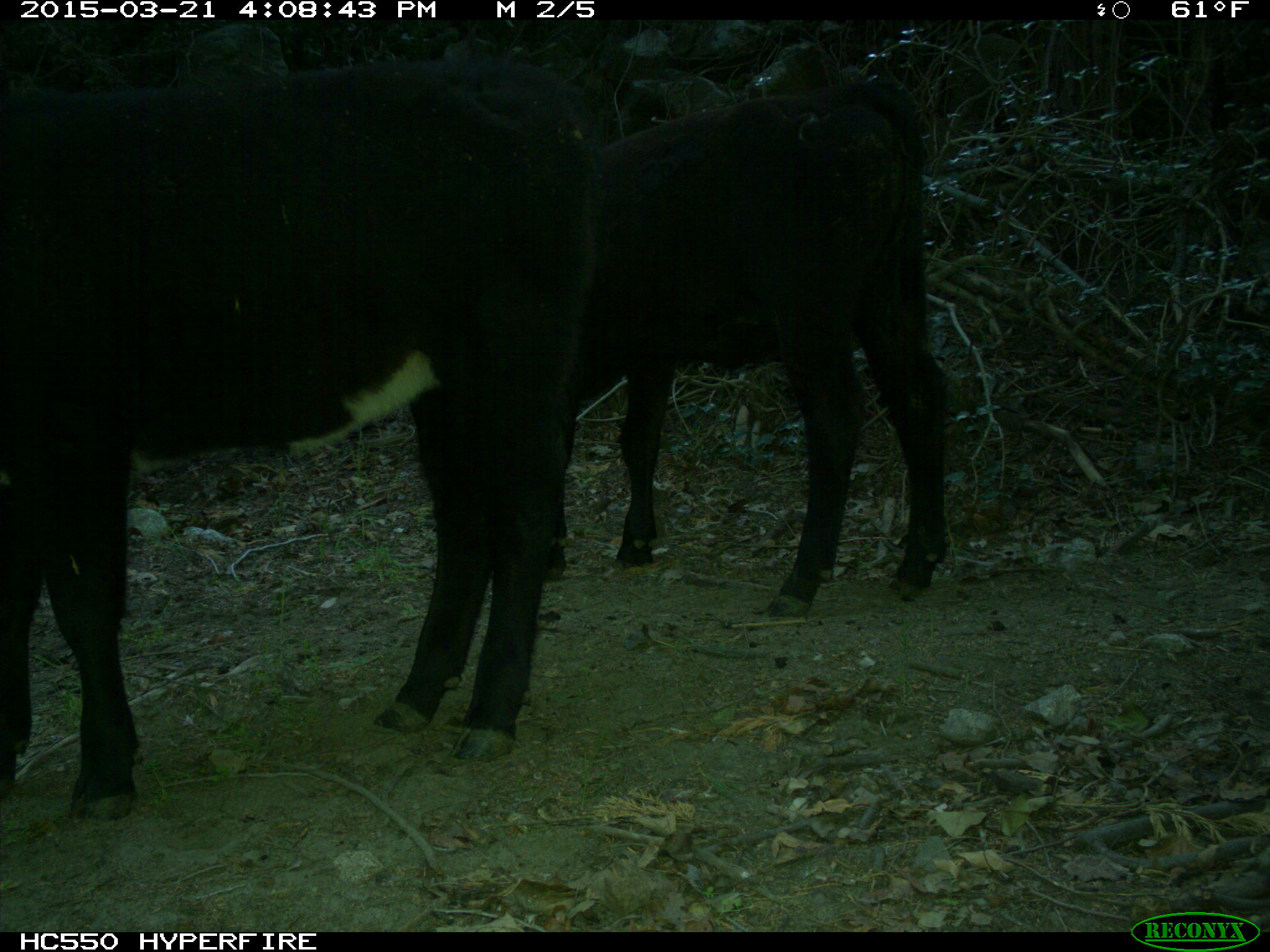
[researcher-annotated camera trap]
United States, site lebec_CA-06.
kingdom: Animalia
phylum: Chordata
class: Mammalia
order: Artiodactyla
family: Bovidae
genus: Bos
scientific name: Bos taurus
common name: domestic cow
Bos taurus (domestic cow).